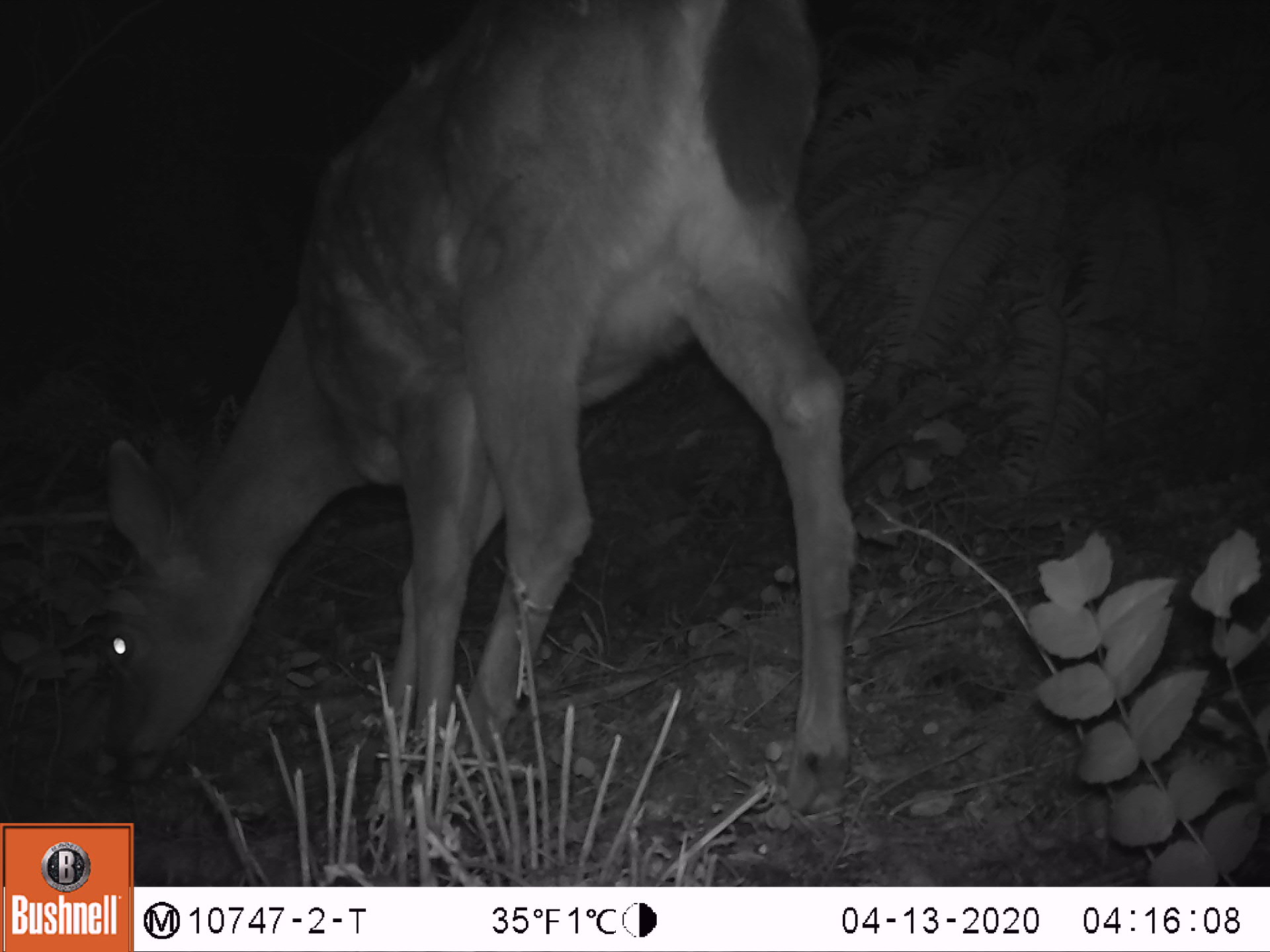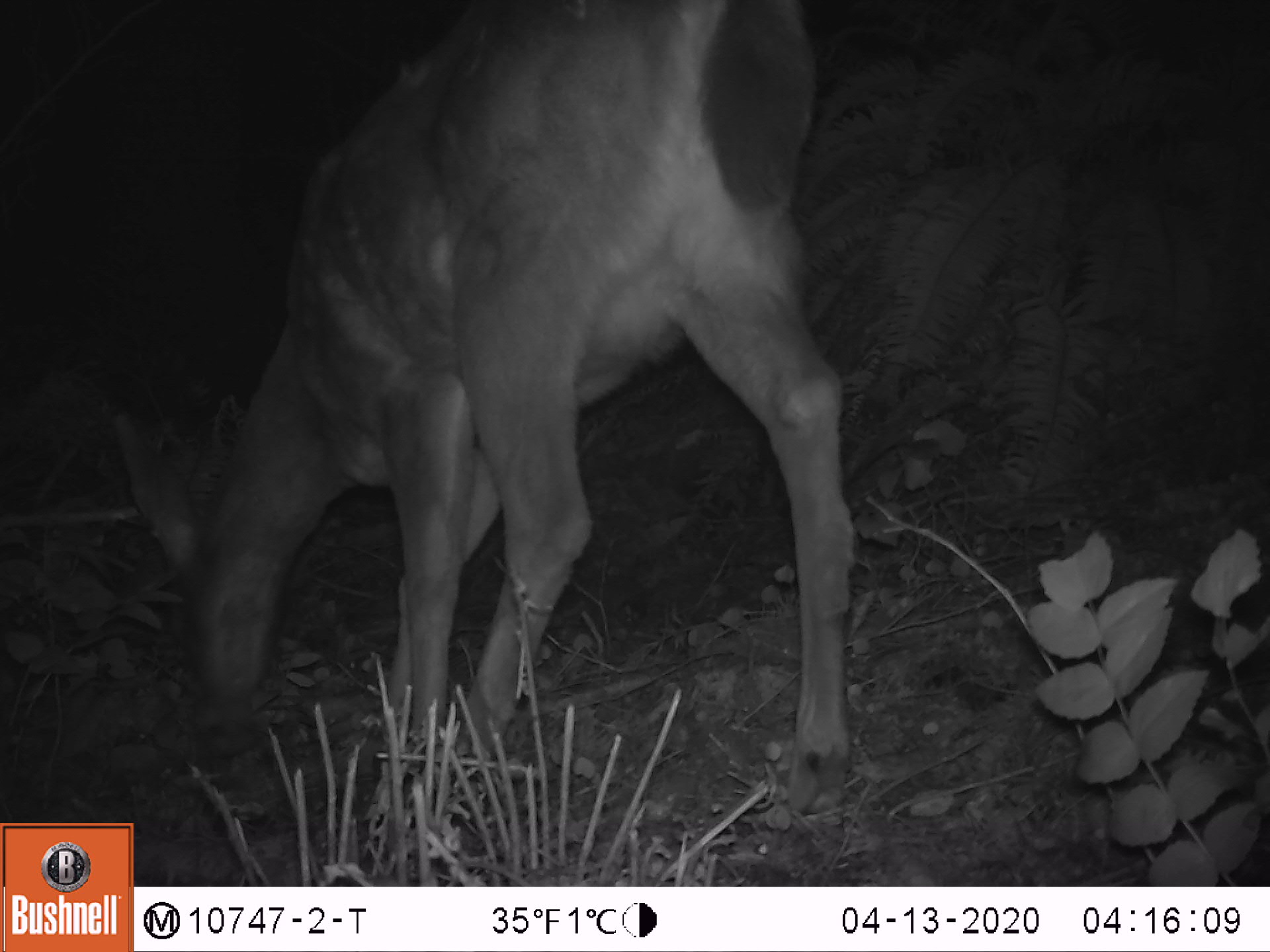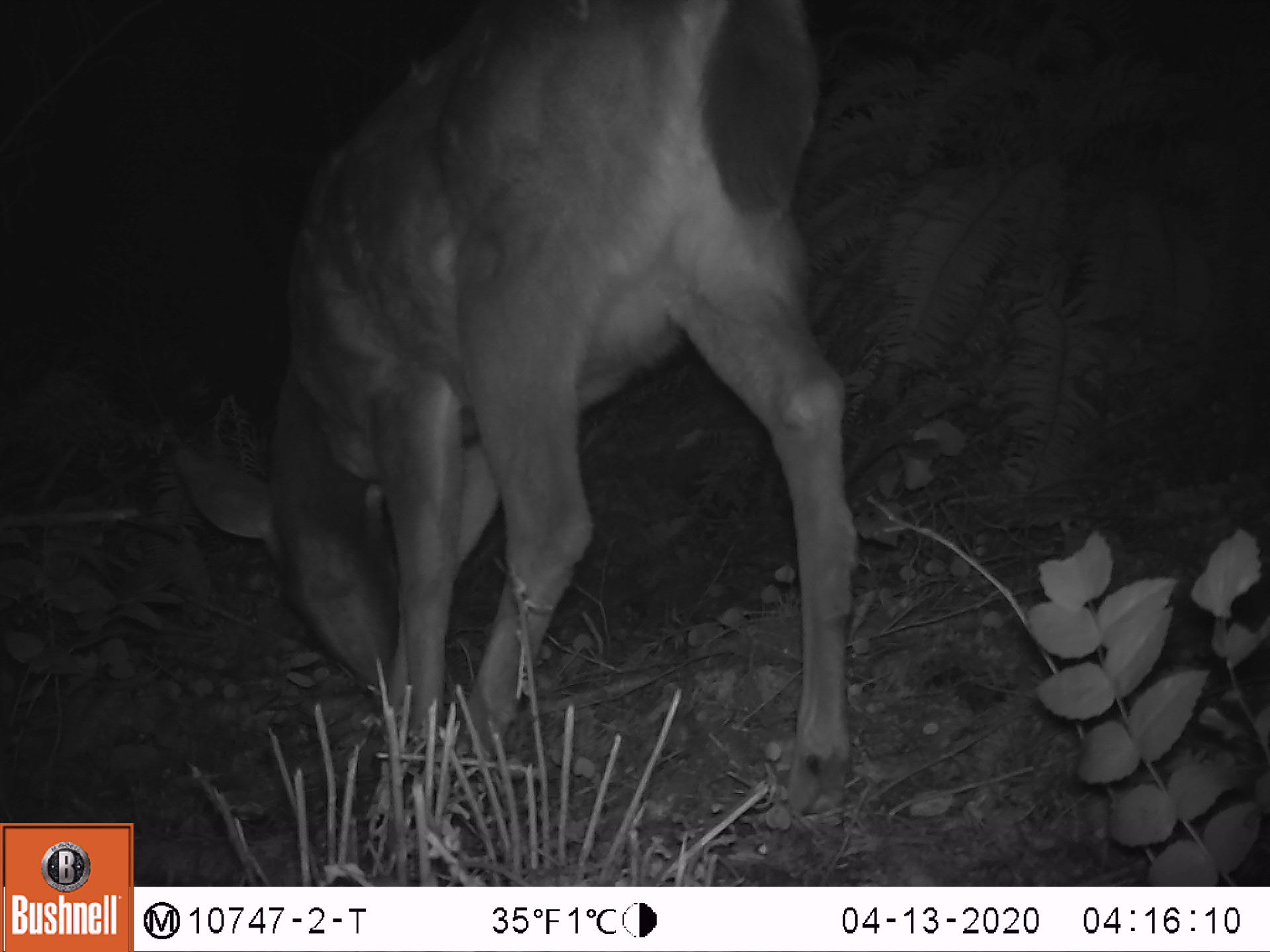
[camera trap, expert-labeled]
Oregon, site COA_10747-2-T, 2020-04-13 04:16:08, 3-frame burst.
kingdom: Animalia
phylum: Chordata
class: Mammalia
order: Artiodactyla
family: Cervidae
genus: Odocoileus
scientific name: Odocoileus hemionus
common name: black-tailed deer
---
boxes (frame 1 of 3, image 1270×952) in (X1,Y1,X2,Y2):
black-tailed deer: (82,0,856,818)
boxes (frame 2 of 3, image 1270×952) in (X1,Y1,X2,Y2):
black-tailed deer: (97,0,867,814)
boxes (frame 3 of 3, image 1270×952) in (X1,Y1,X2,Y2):
black-tailed deer: (159,0,860,816)